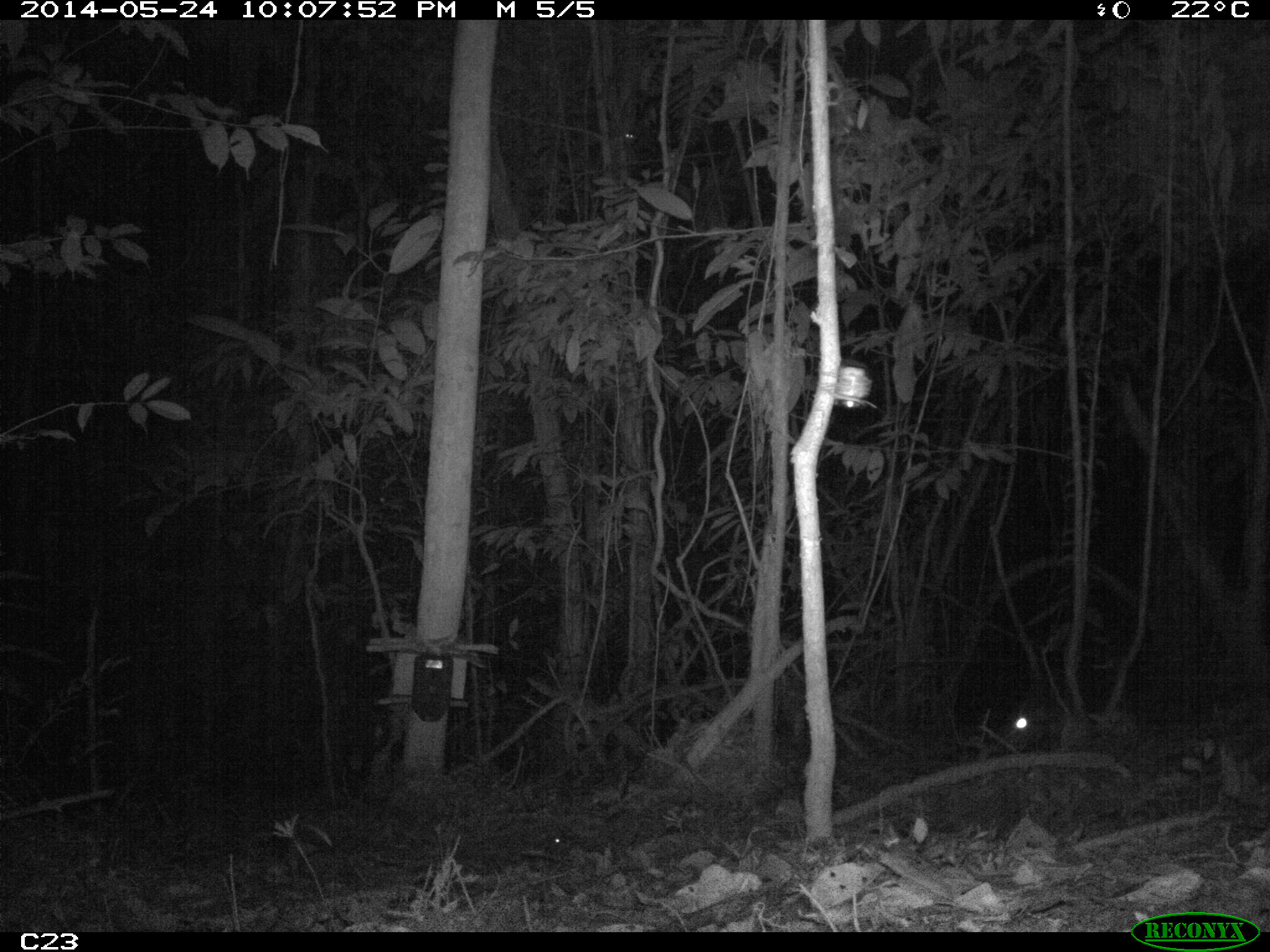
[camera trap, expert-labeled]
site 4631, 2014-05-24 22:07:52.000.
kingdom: Animalia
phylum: Chordata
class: Mammalia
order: Rodentia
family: Cuniculidae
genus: Cuniculus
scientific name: Cuniculus paca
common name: spotted paca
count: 1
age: adult